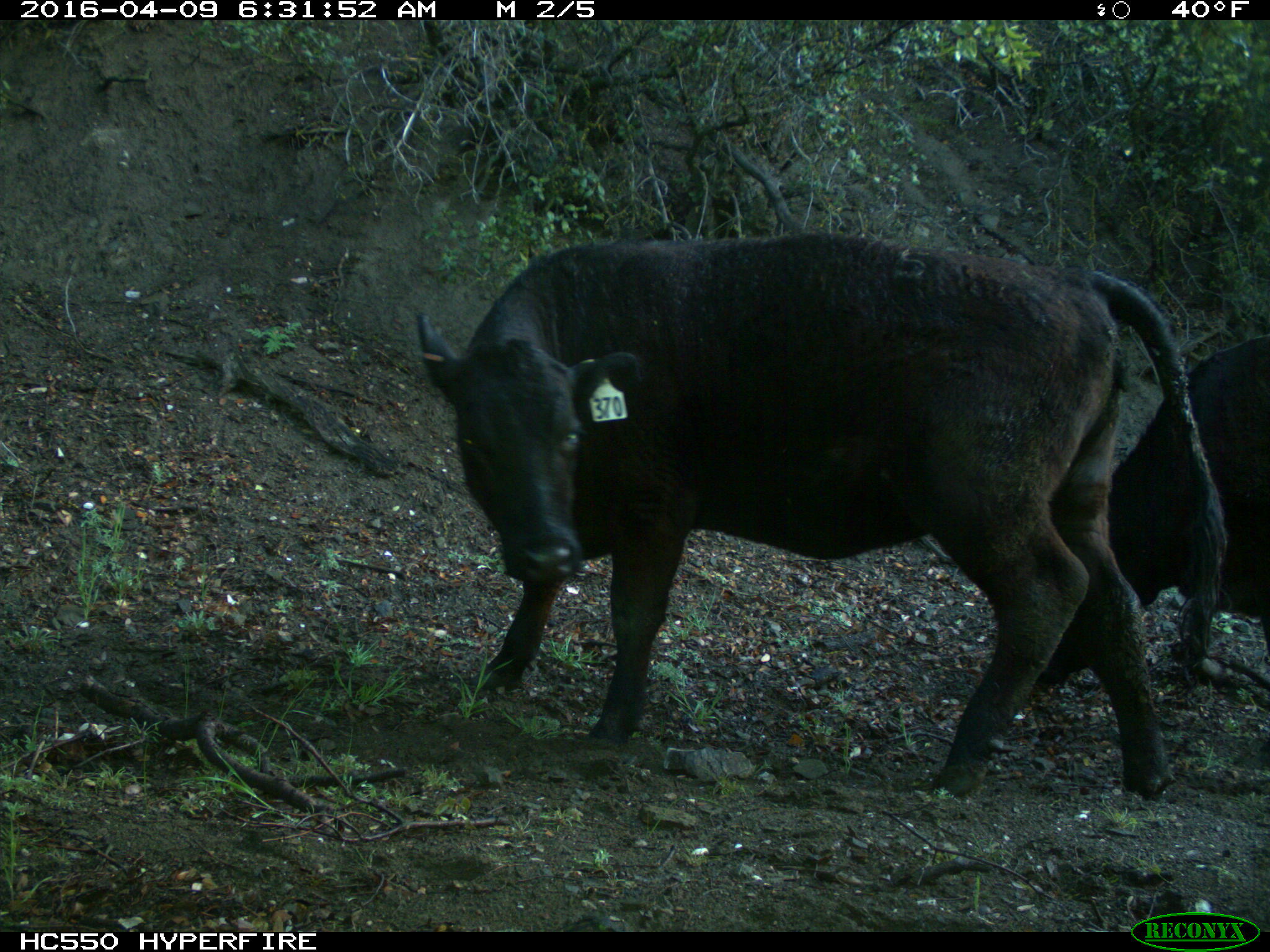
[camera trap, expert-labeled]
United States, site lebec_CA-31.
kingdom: Animalia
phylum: Chordata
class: Mammalia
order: Artiodactyla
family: Bovidae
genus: Bos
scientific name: Bos taurus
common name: domestic cow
Bos taurus (domestic cow).